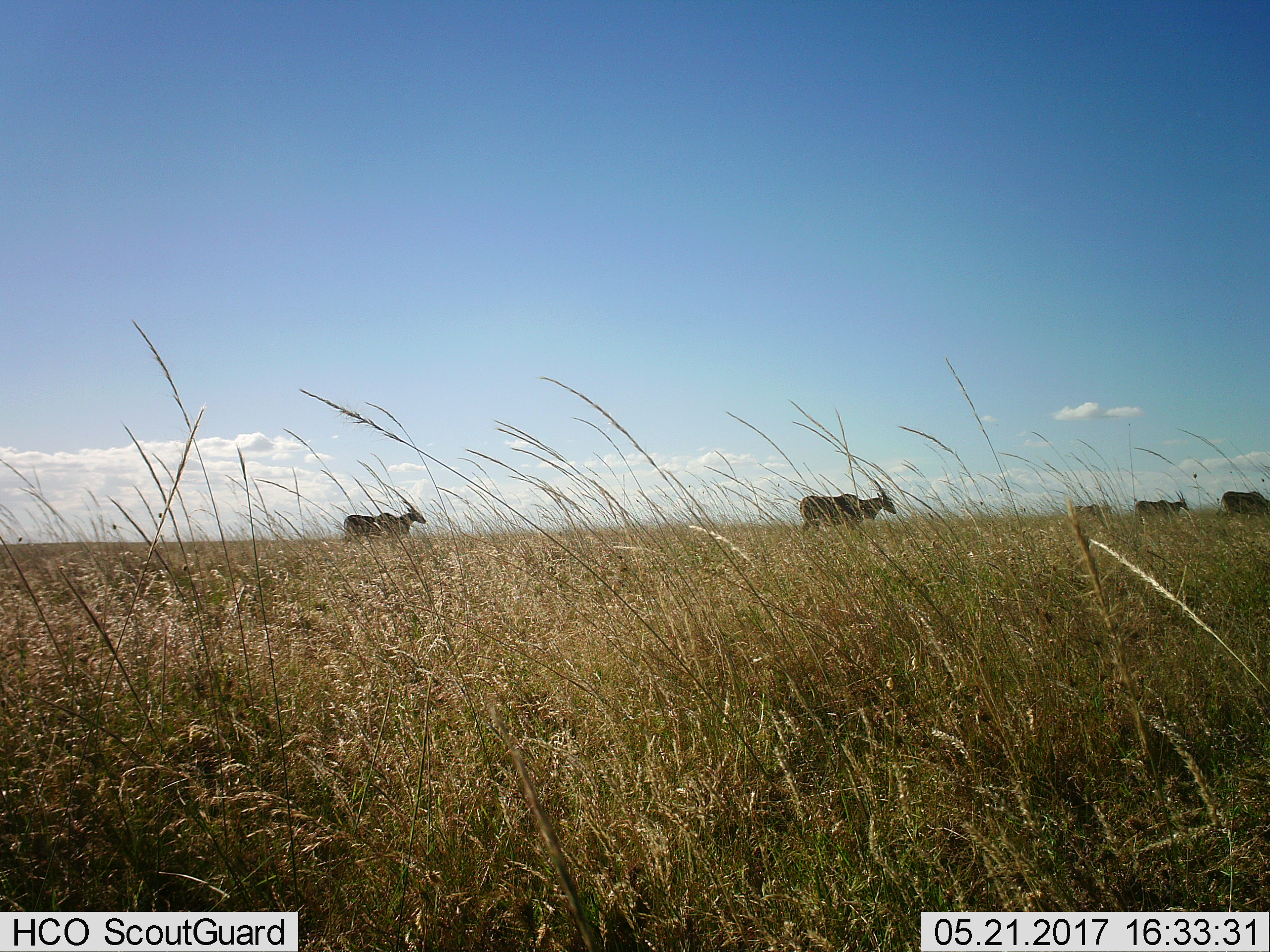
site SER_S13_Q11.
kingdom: Animalia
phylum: Chordata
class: Mammalia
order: Artiodactyla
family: Bovidae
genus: Tragelaphus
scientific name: Tragelaphus oryx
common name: eland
Eland (Tragelaphus oryx), count 5. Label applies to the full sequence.